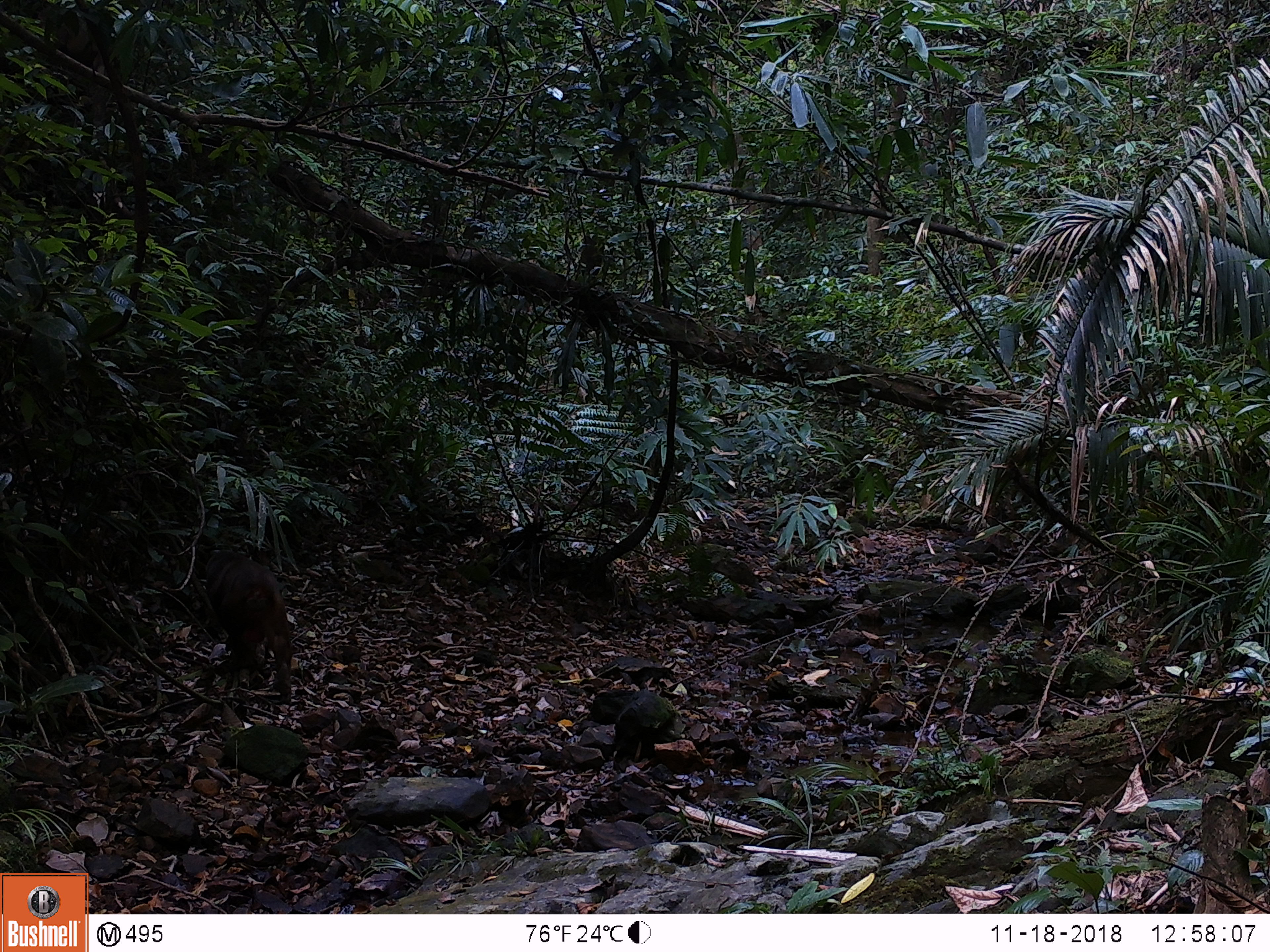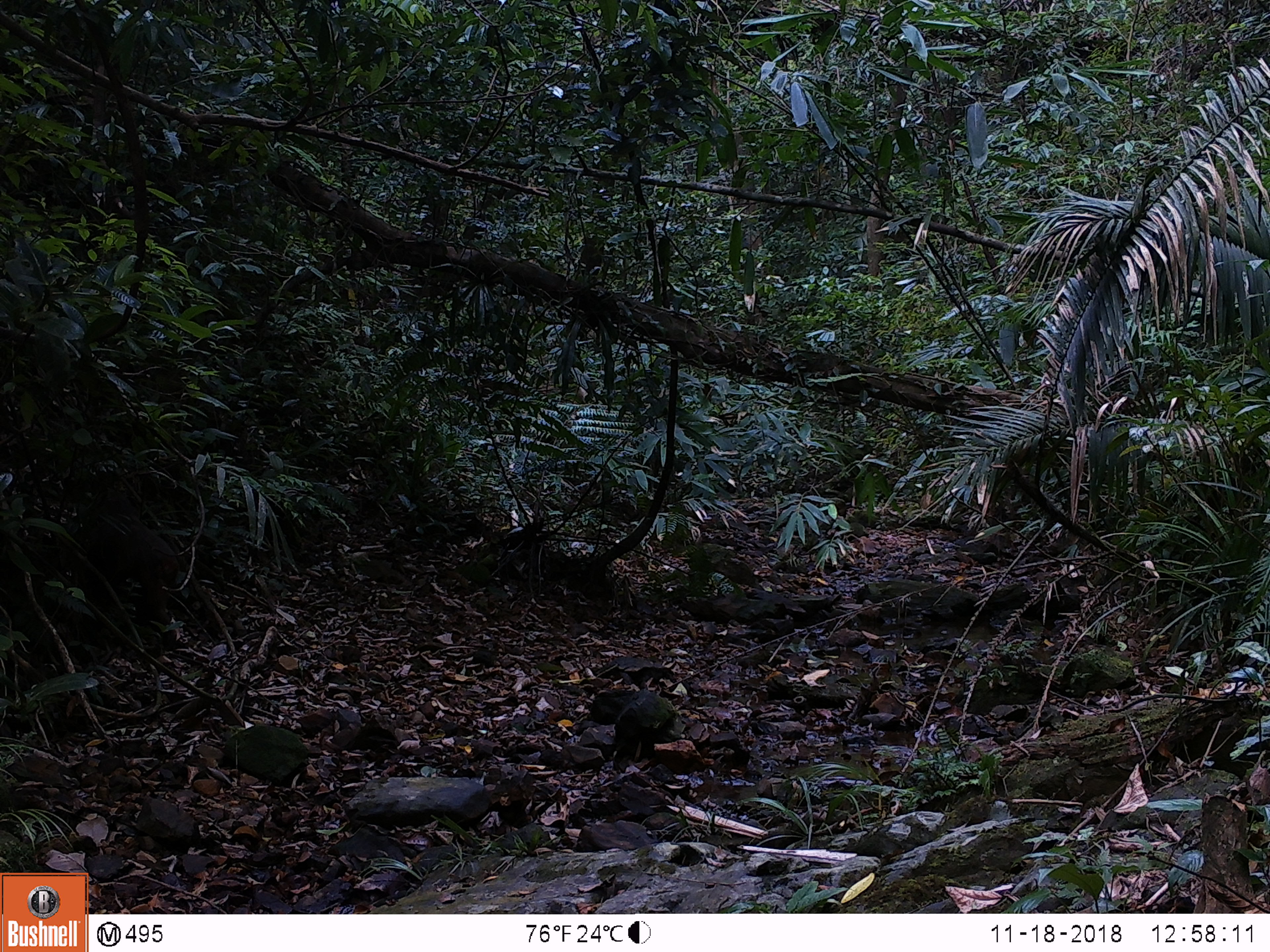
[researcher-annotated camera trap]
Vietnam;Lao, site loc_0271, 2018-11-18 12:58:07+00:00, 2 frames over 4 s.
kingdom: Animalia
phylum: Chordata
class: Mammalia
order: Primates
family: Cercopithecidae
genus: Macaca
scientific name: Macaca arctoides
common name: stump-tailed macaque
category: stump tailed macaque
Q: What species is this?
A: Stump tailed macaque (stump-tailed macaque) (Macaca arctoides).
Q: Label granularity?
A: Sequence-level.